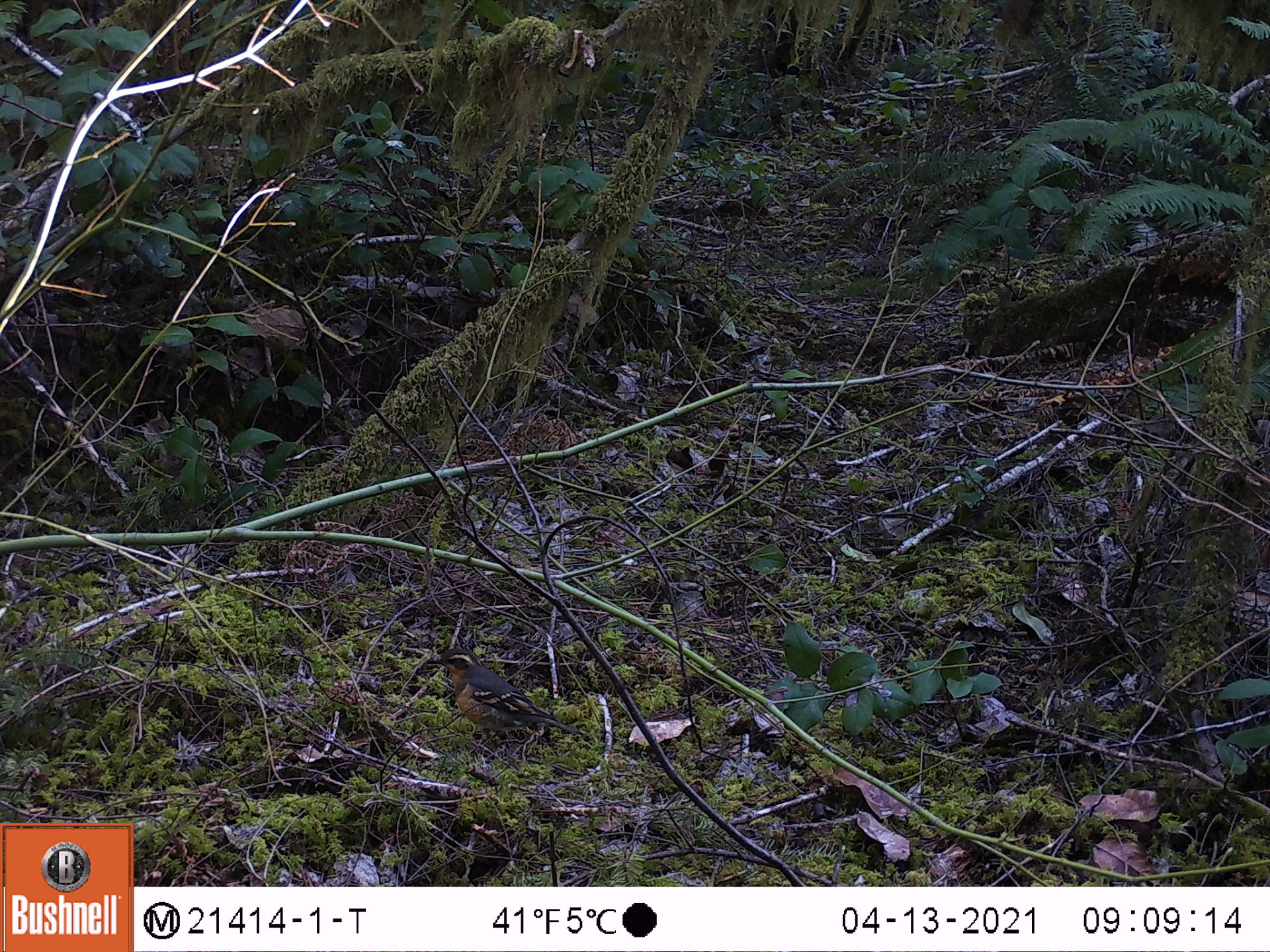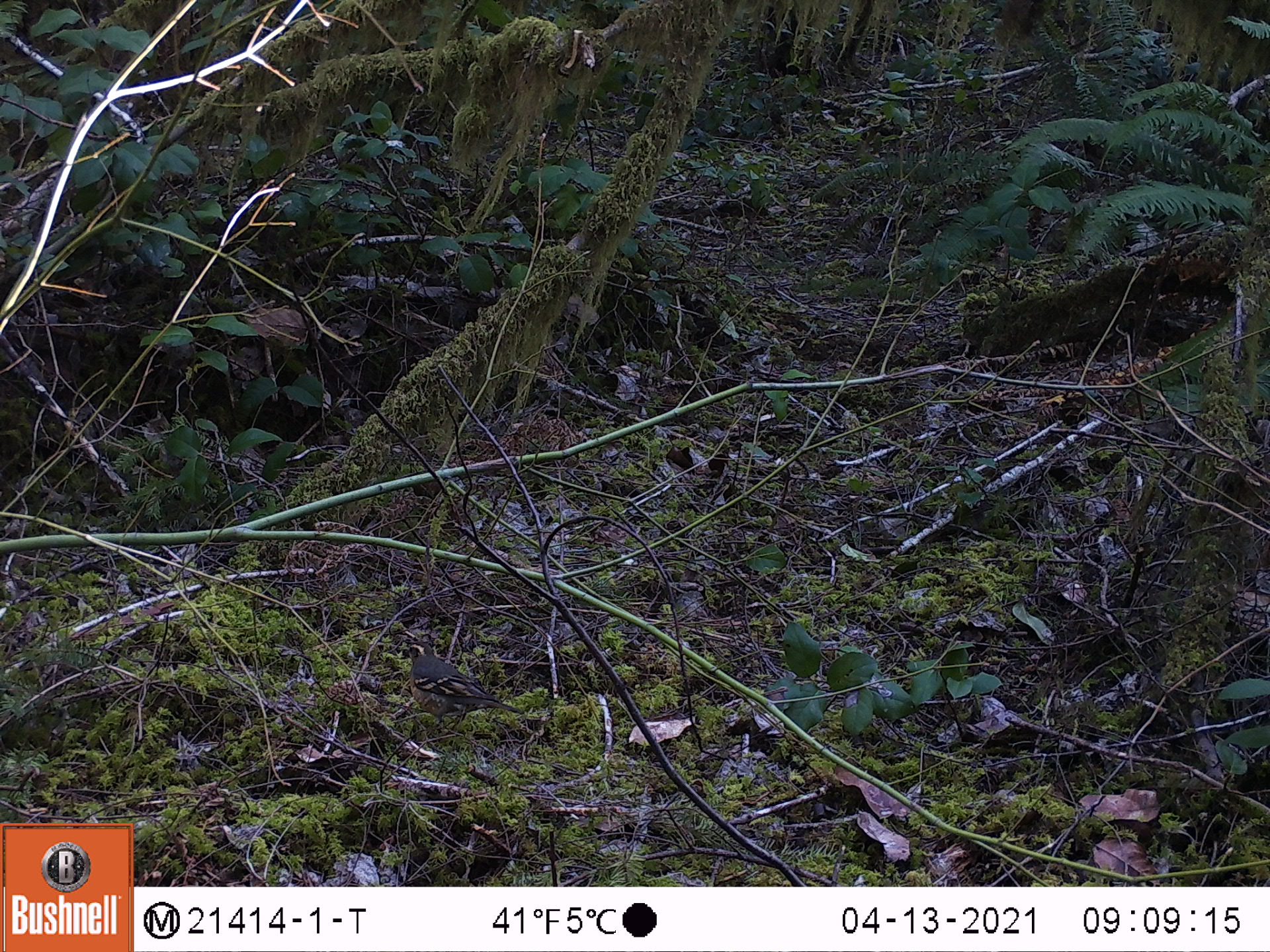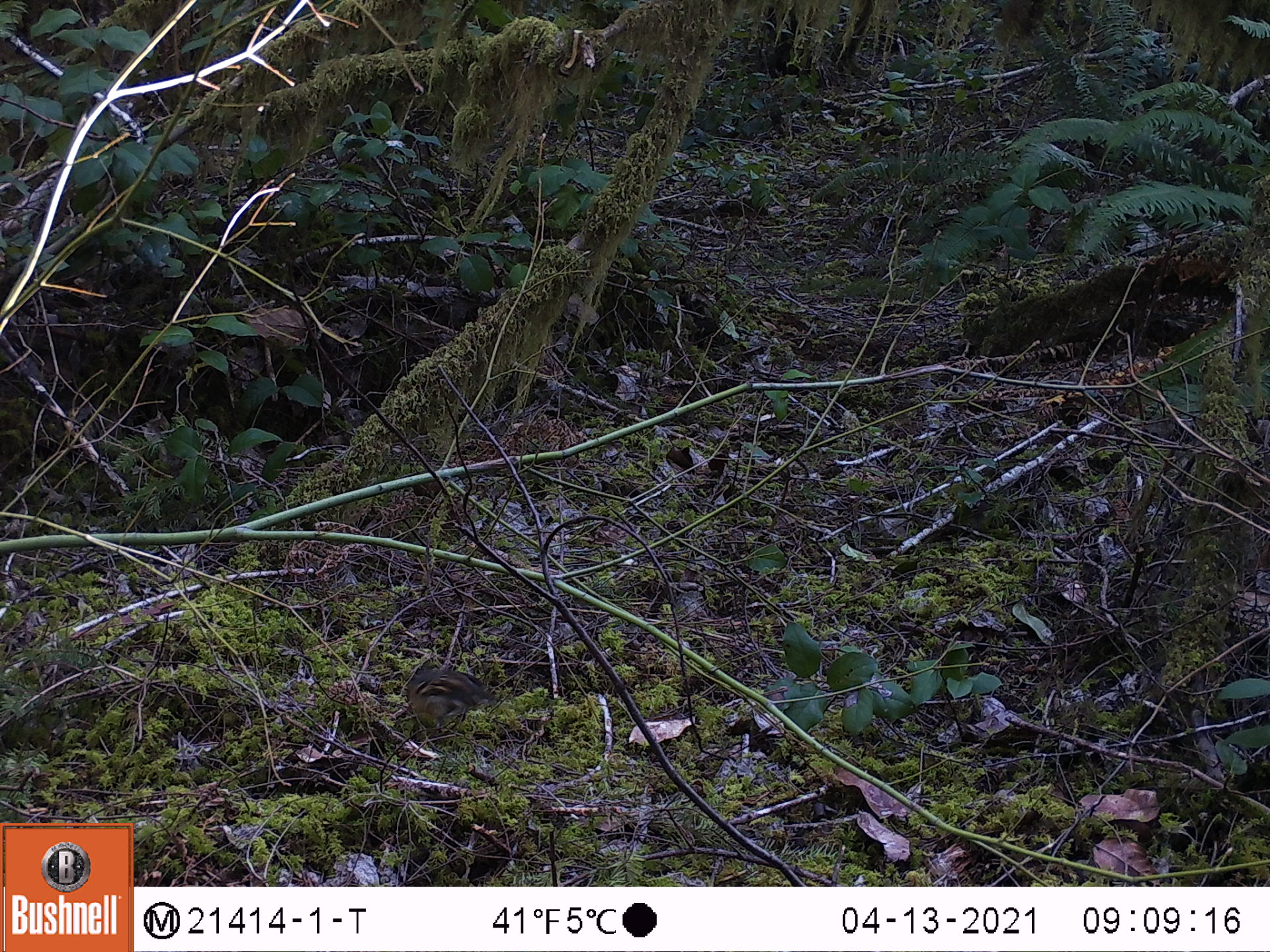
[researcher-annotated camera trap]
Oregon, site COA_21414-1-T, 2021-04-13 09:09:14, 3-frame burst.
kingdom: Animalia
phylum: Chordata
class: Aves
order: Passeriformes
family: Turdidae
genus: Ixoreus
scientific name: Ixoreus naevius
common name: varied thrush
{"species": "varied thrush (Ixoreus naevius)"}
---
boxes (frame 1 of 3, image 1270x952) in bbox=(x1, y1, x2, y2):
varied thrush: bbox=(388, 626, 618, 785)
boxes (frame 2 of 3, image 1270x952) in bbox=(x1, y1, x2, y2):
varied thrush: bbox=(342, 598, 549, 763)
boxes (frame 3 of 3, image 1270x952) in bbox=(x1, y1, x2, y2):
varied thrush: bbox=(372, 640, 524, 755)